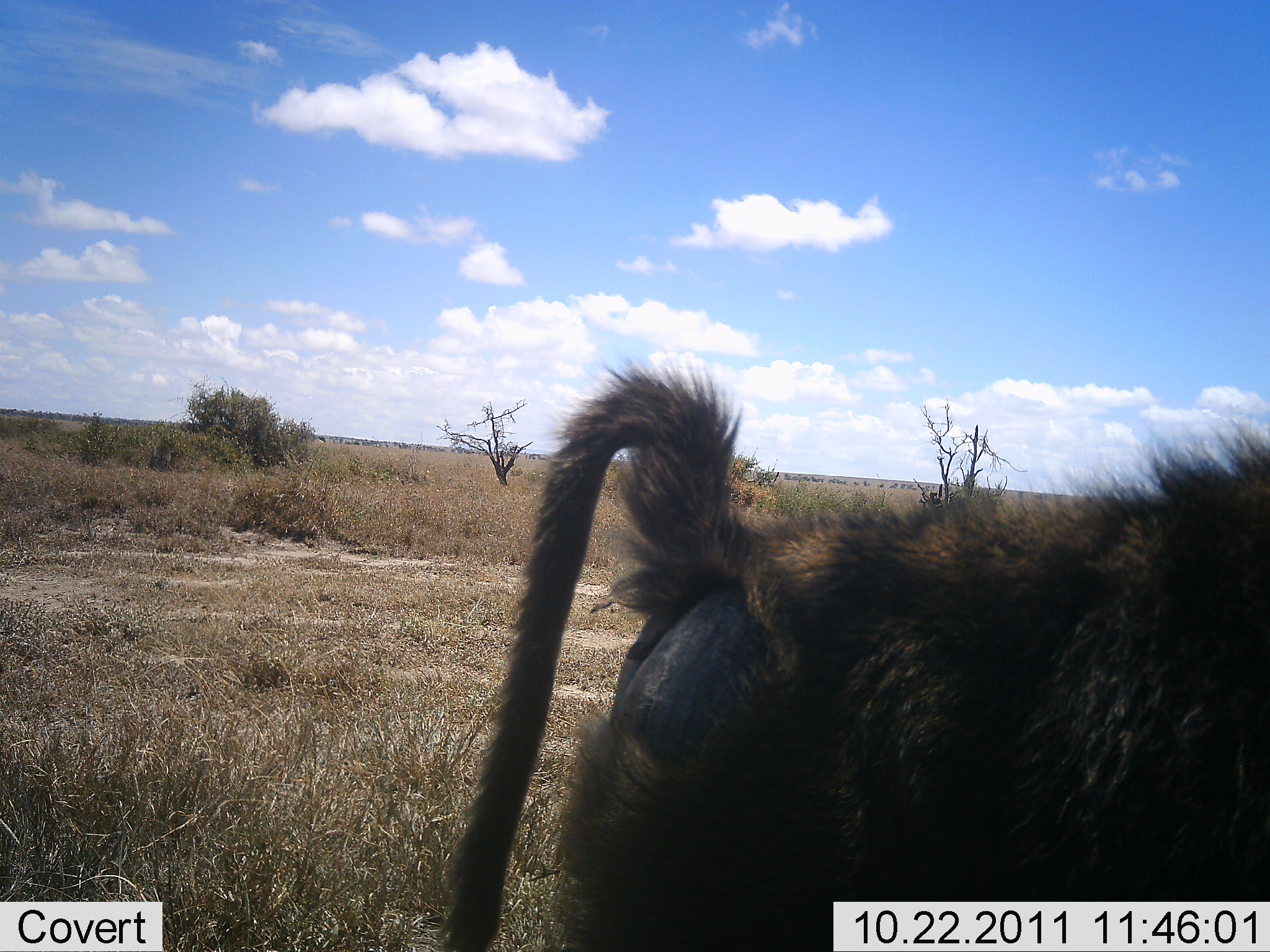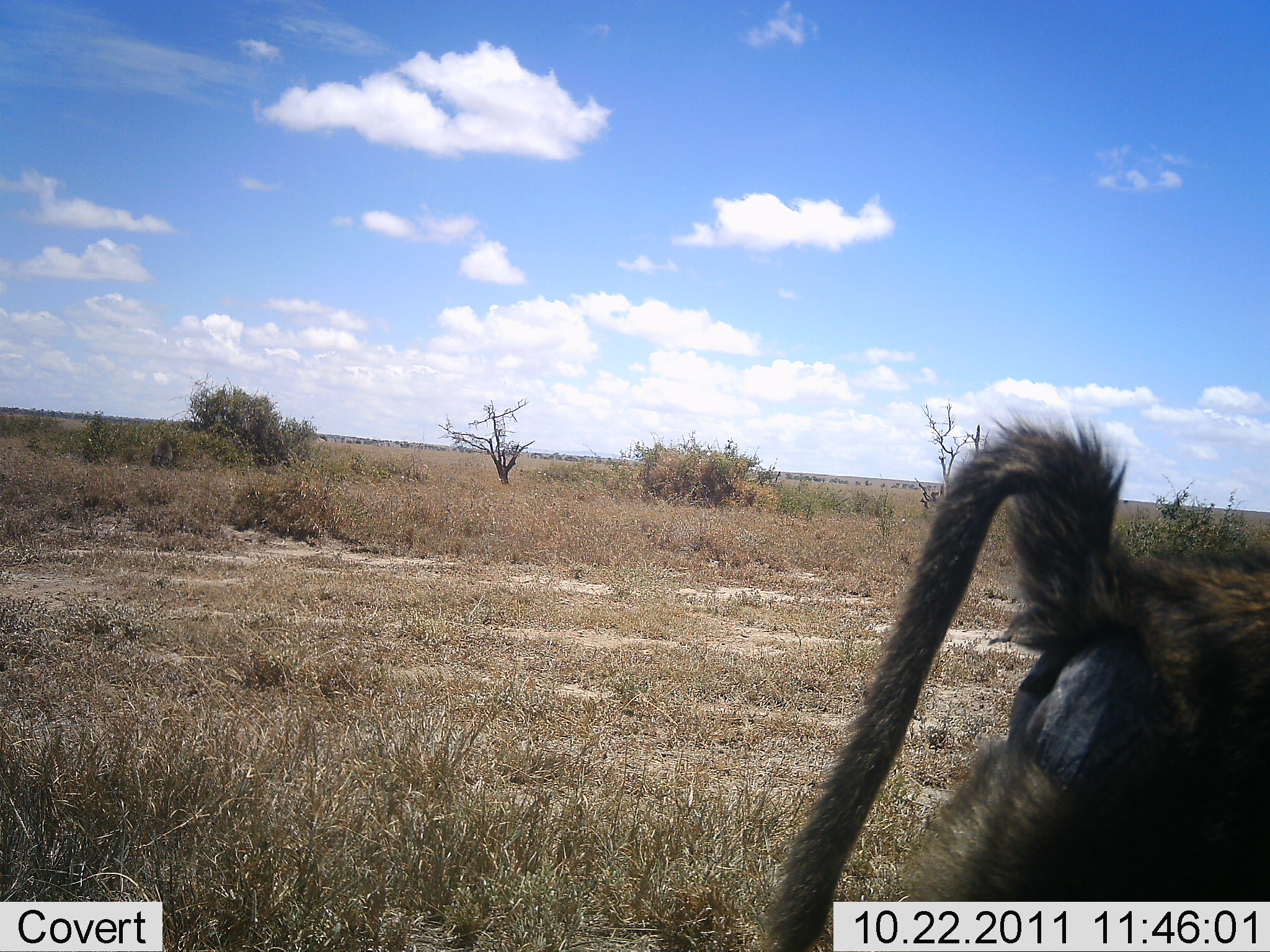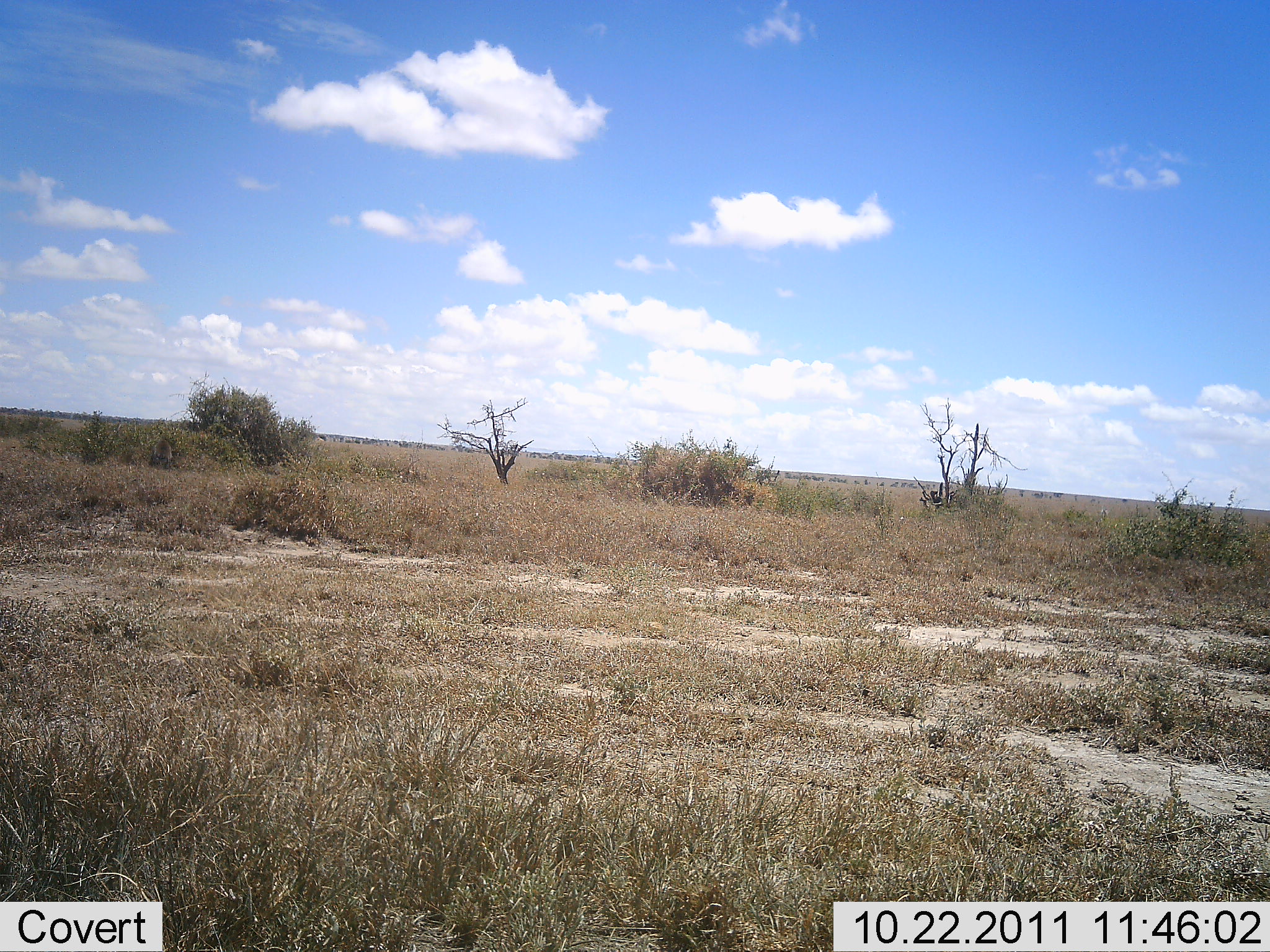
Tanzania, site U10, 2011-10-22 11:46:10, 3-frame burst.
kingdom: Animalia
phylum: Chordata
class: Mammalia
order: Primates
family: Cercopithecidae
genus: Papio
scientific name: Papio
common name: baboon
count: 1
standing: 0%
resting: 0%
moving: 92%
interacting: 8%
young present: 0%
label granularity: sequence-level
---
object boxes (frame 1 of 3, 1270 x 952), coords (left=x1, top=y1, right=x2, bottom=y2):
animal: (left=440, top=355, right=1270, bottom=952)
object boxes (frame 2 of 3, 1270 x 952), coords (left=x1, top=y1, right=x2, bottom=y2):
animal: (left=744, top=411, right=1270, bottom=952)